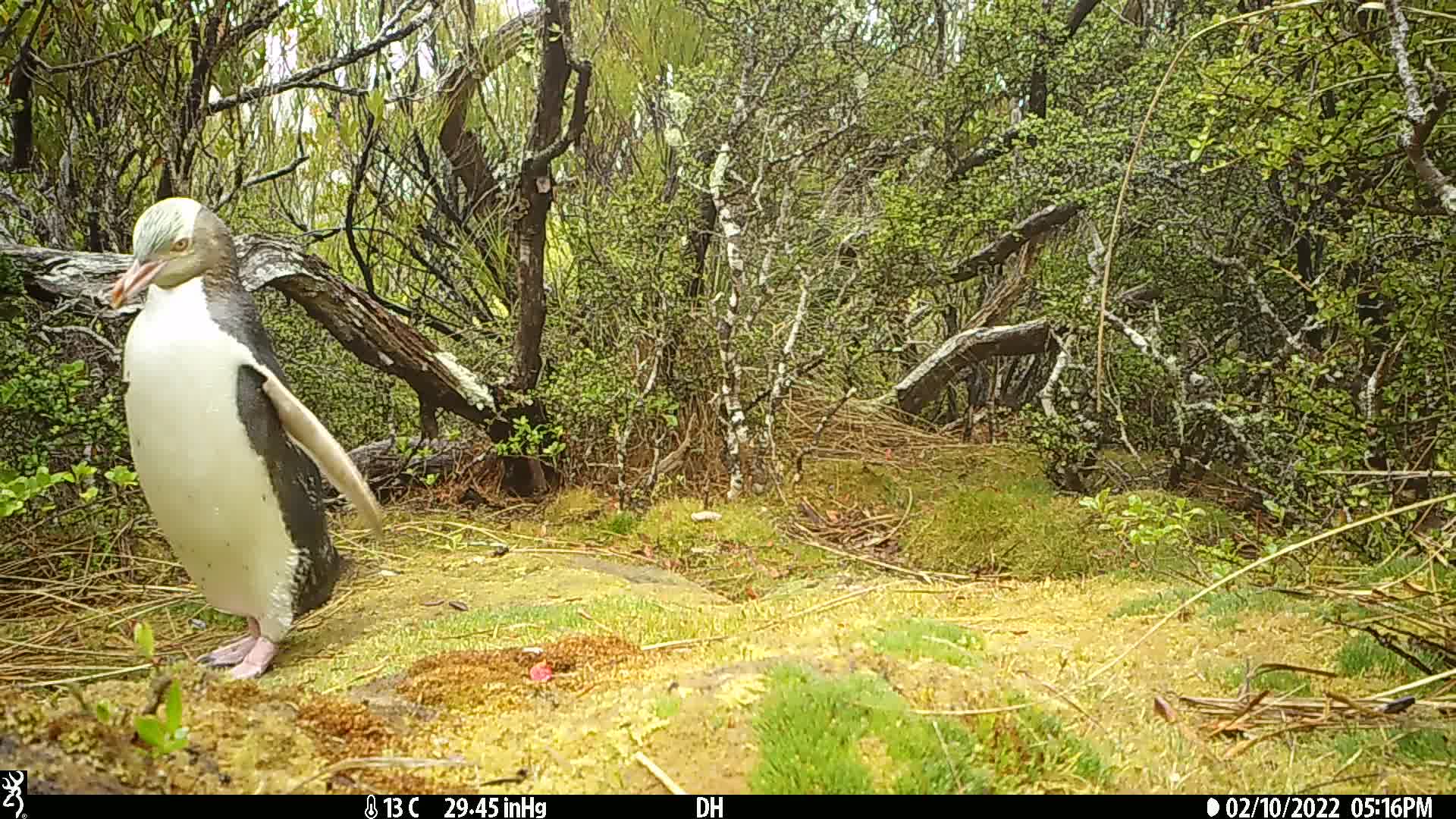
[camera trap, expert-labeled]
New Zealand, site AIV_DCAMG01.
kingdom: Animalia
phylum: Chordata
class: Aves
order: Sphenisciformes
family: Spheniscidae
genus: Megadyptes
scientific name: Megadyptes antipodes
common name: yellow-eyed penguin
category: yellow eyed penguin